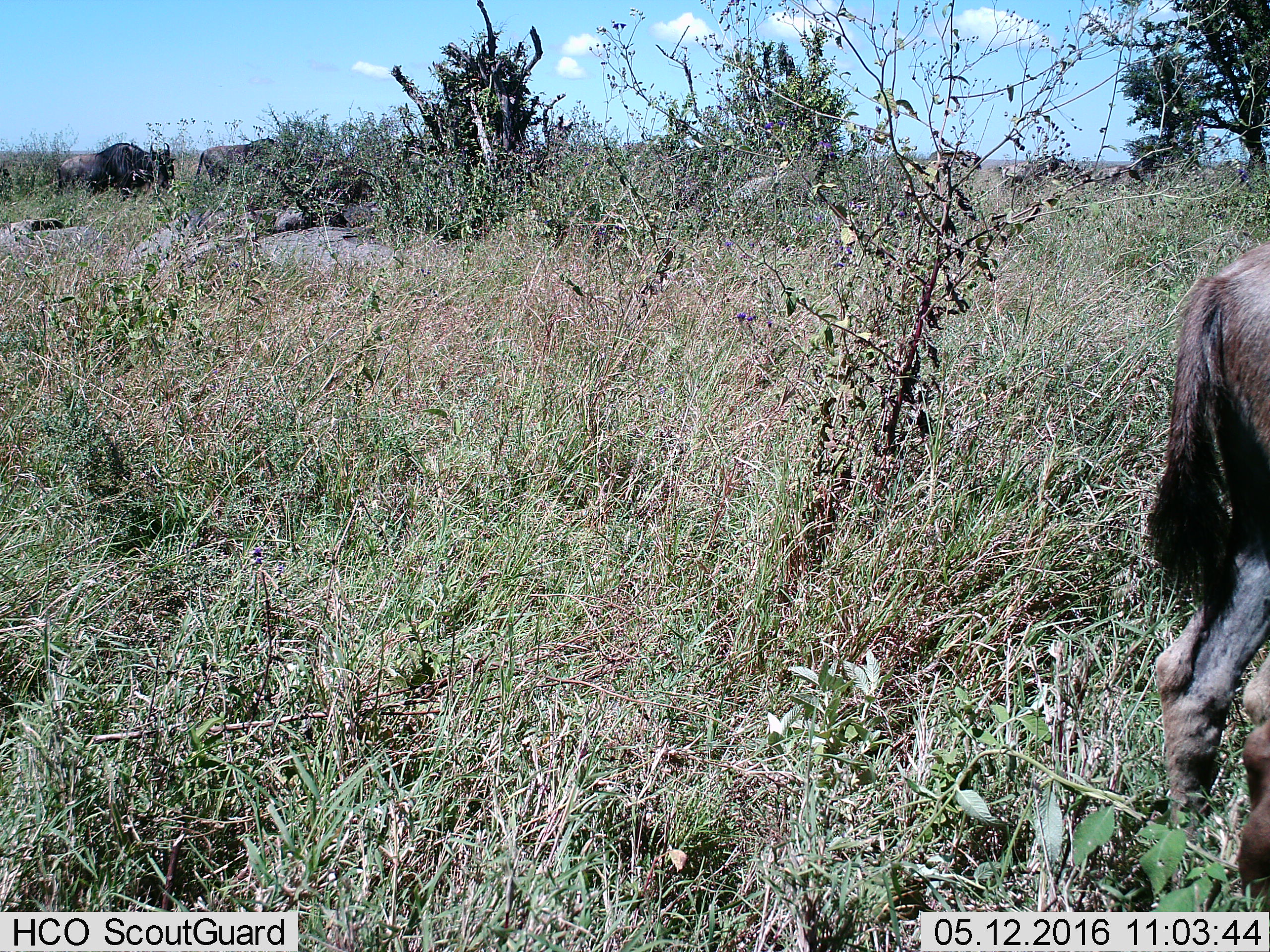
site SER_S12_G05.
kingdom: Animalia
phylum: Chordata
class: Mammalia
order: Artiodactyla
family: Bovidae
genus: Connochaetes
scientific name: Connochaetes taurinus taurinus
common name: blue wildebeest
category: wildebeestblue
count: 3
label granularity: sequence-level